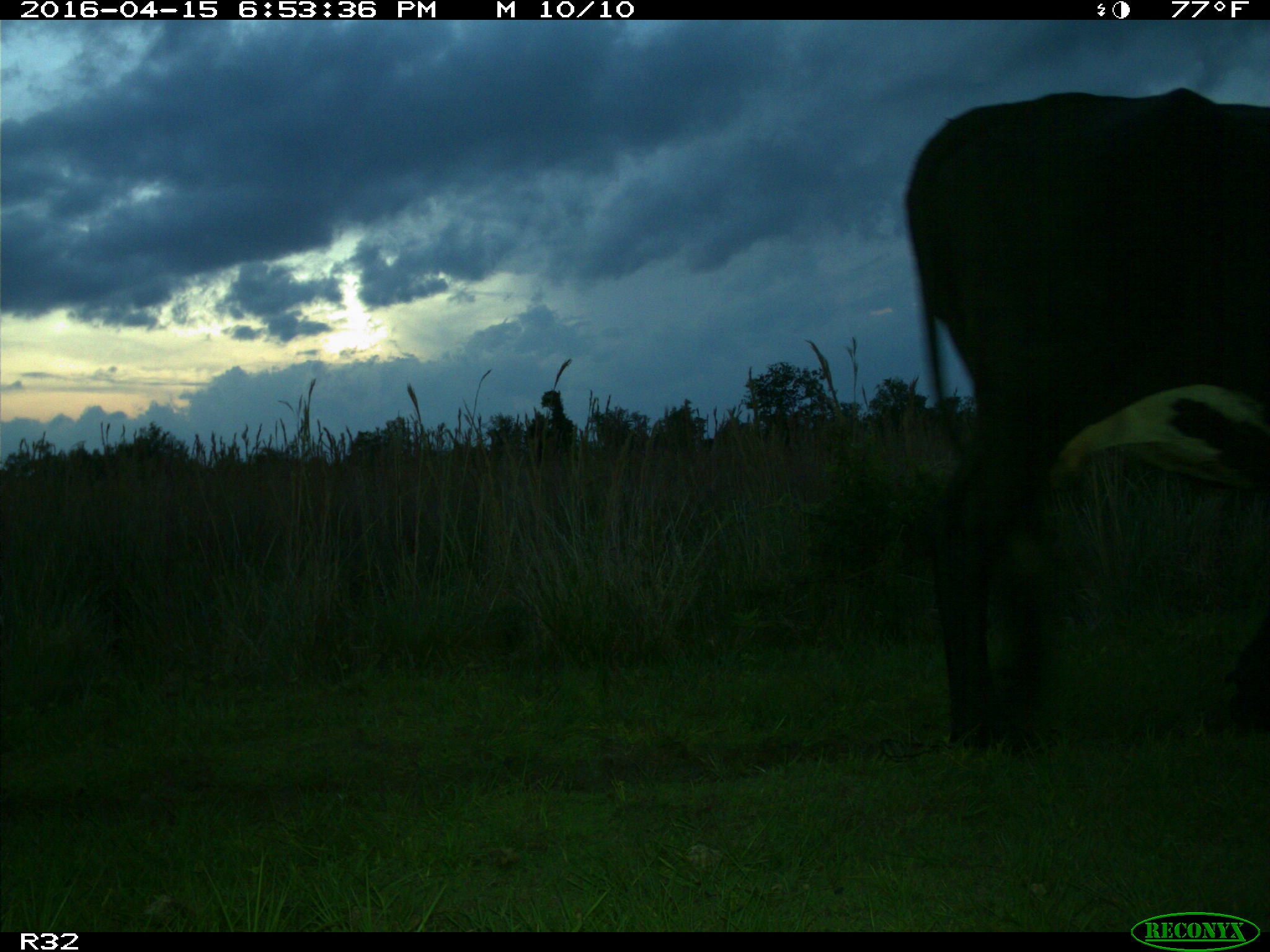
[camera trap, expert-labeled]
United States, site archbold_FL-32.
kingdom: Animalia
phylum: Chordata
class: Mammalia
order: Artiodactyla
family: Bovidae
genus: Bos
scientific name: Bos taurus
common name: domestic cow